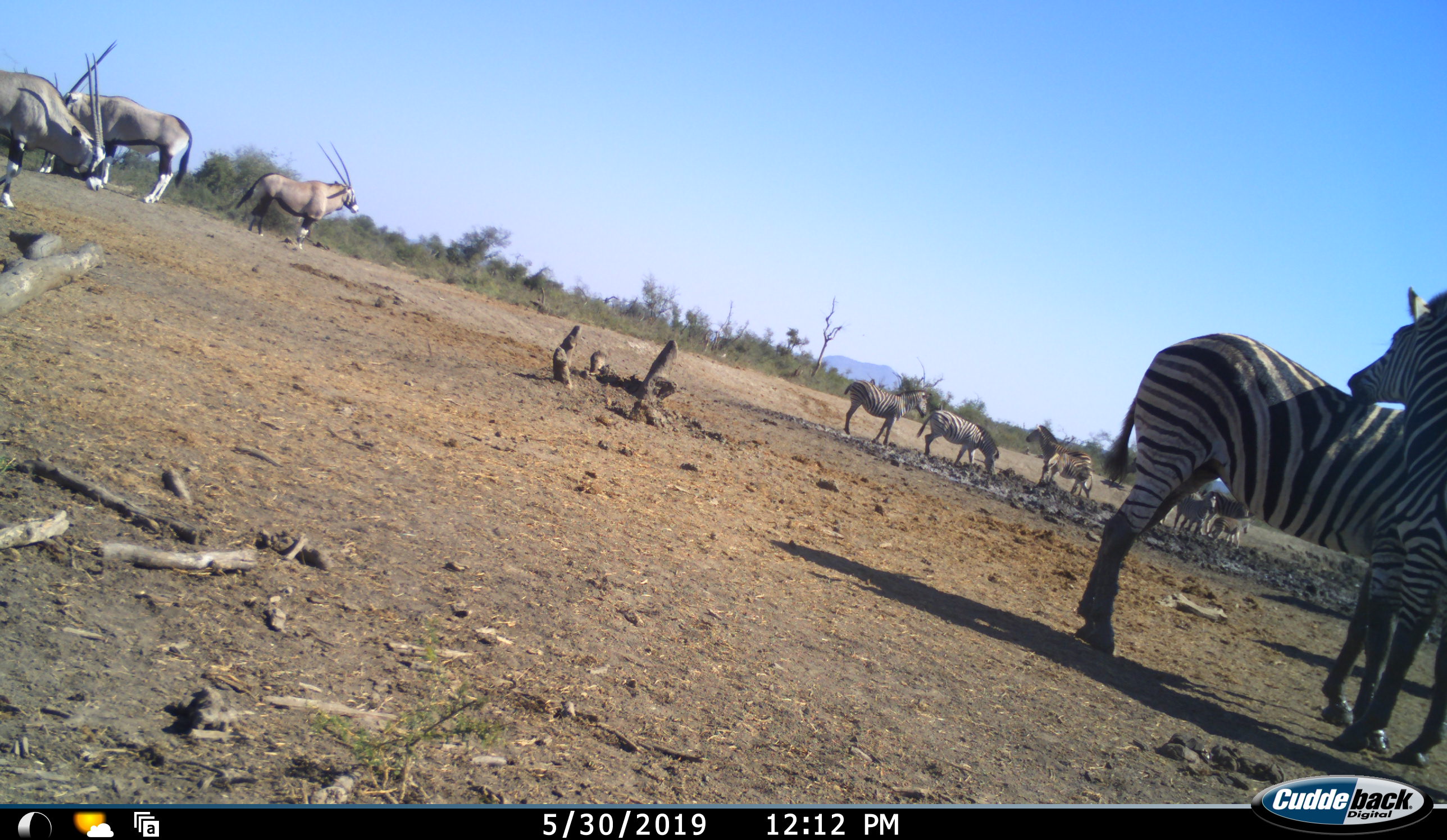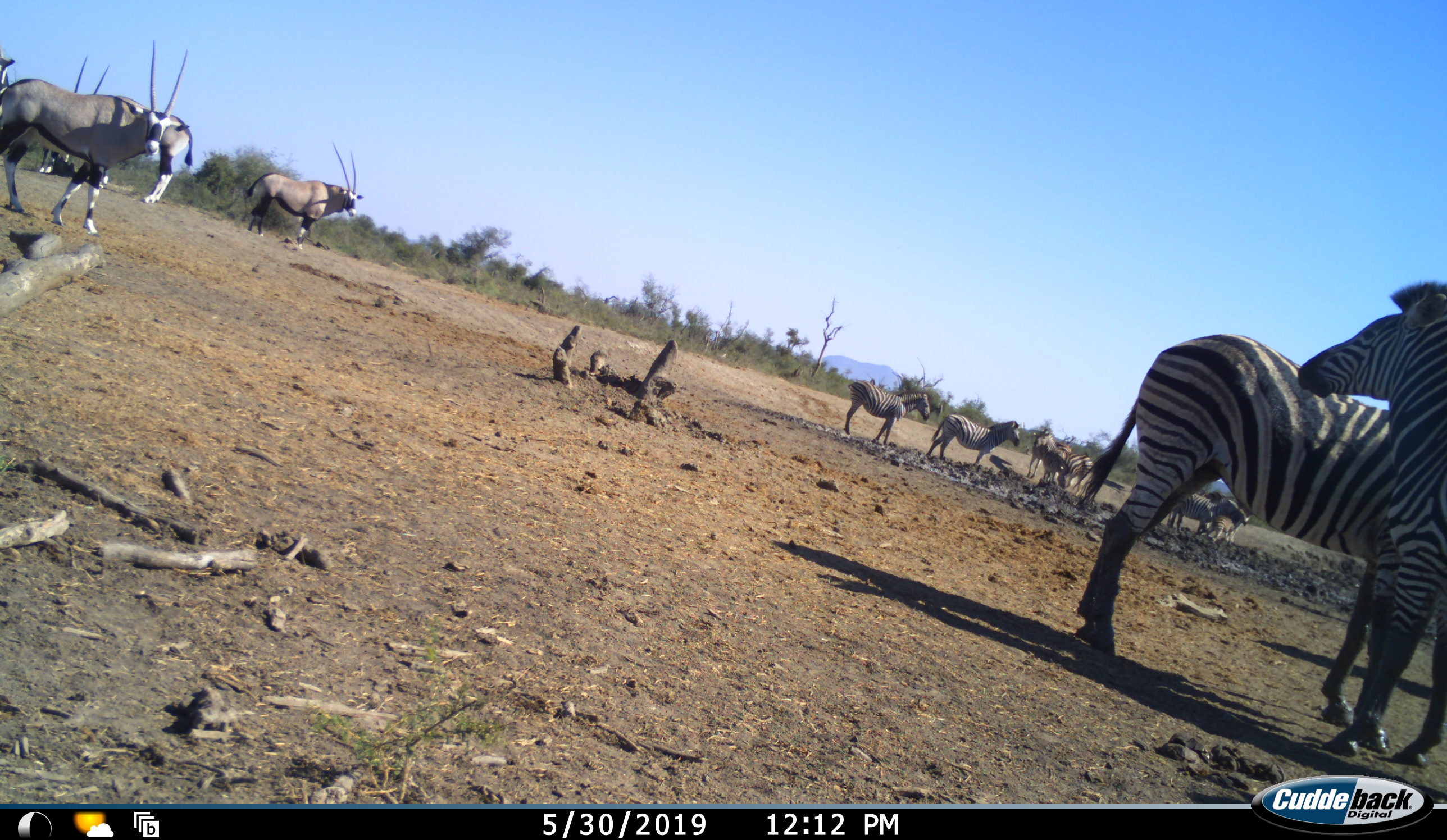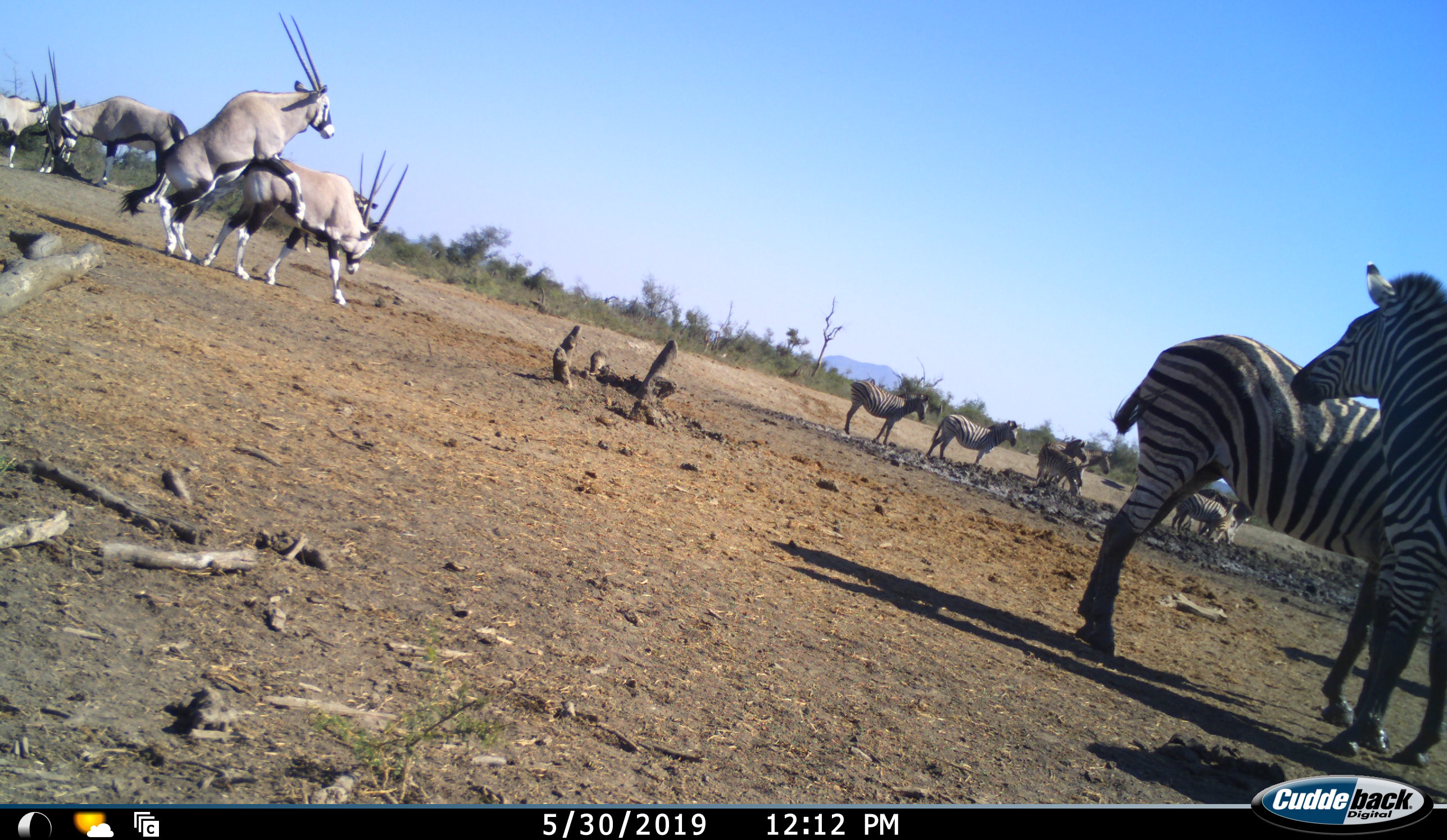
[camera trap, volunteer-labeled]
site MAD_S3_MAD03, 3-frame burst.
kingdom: Animalia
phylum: Chordata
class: Mammalia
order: Artiodactyla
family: Bovidae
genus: Oryx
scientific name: Oryx gazella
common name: gemsbok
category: oryx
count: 5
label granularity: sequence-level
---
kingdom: Animalia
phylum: Chordata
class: Mammalia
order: Perissodactyla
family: Equidae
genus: Equus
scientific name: Equus quagga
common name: plains zebra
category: zebraplains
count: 9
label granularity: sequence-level